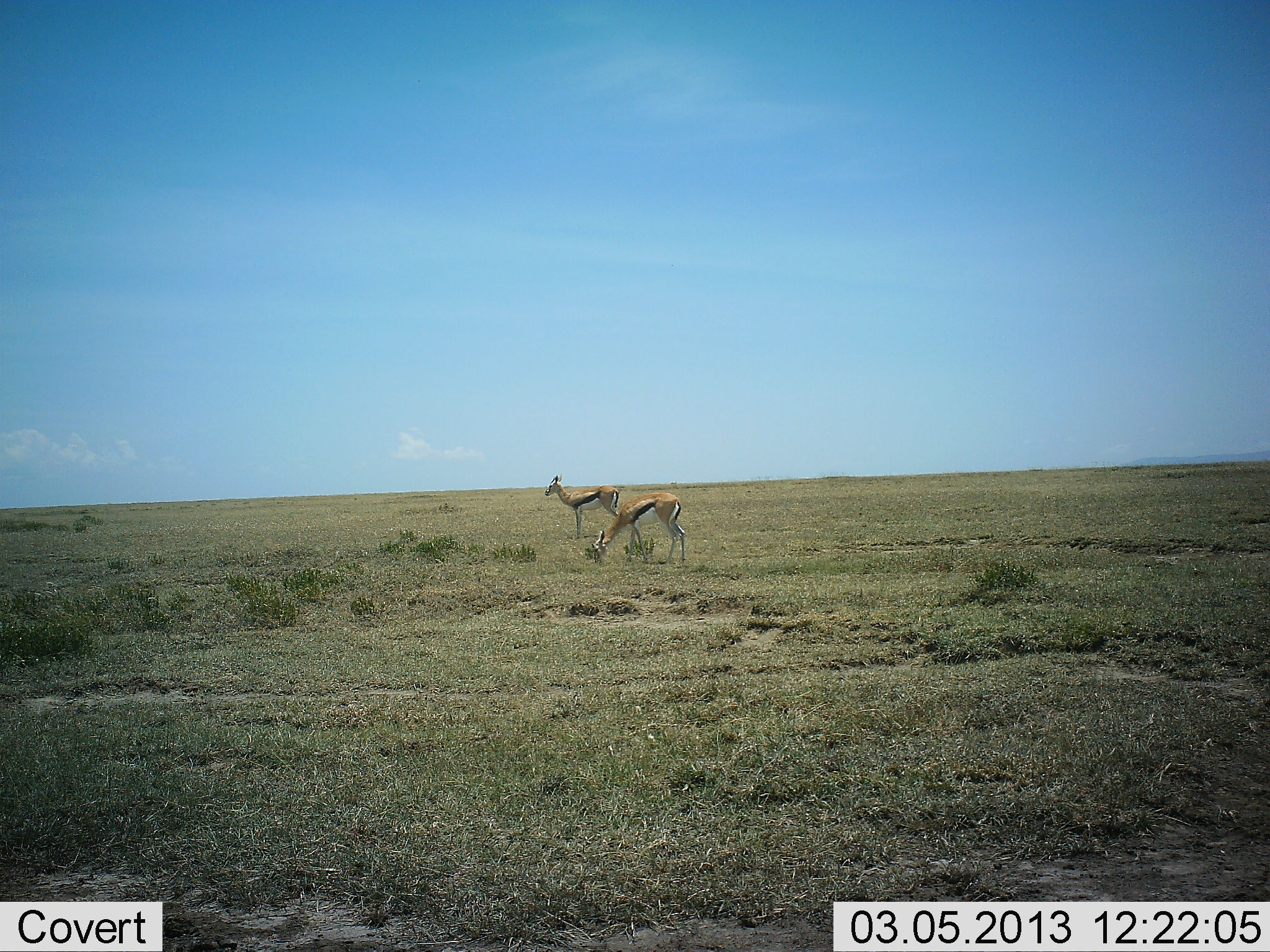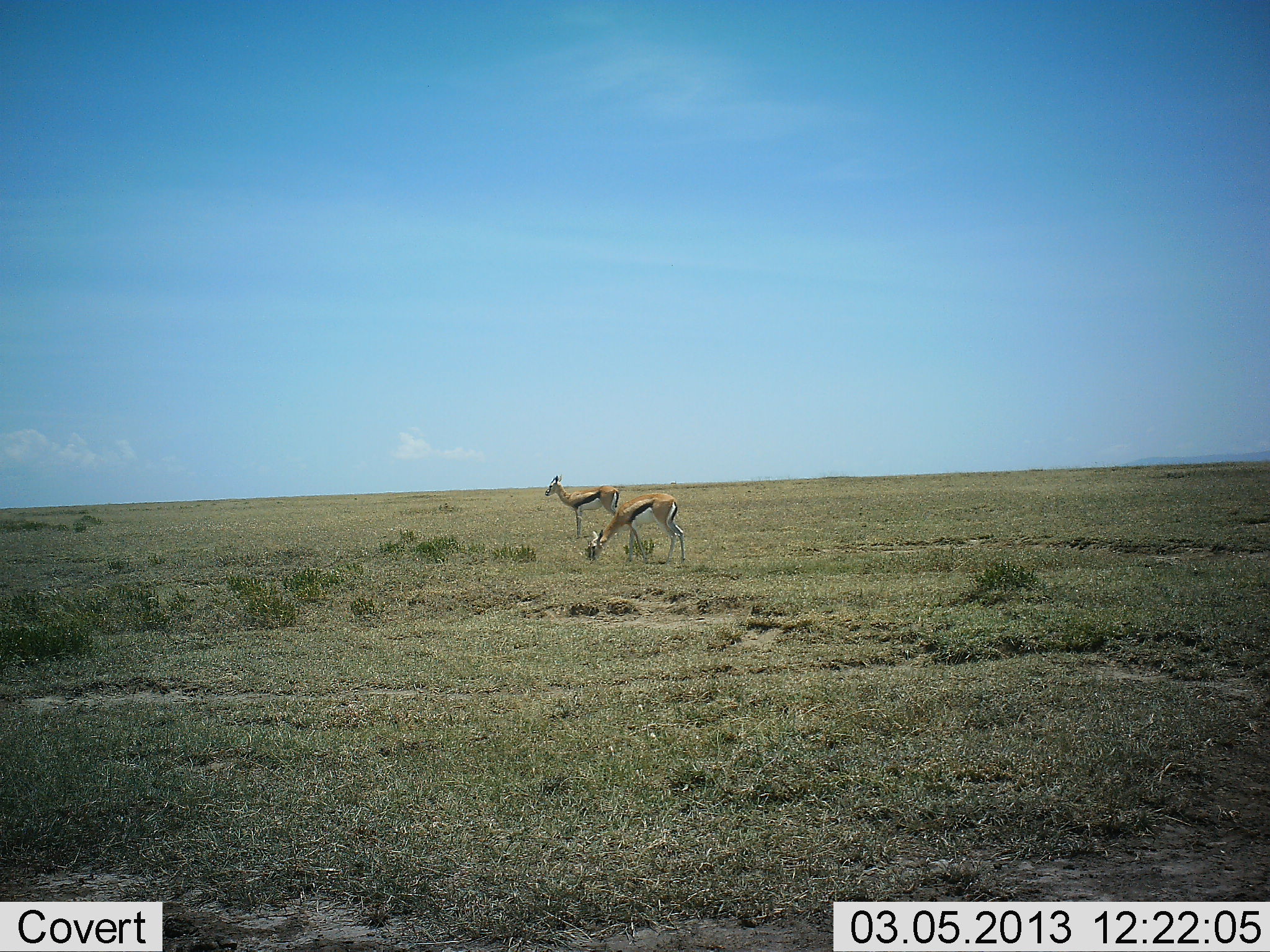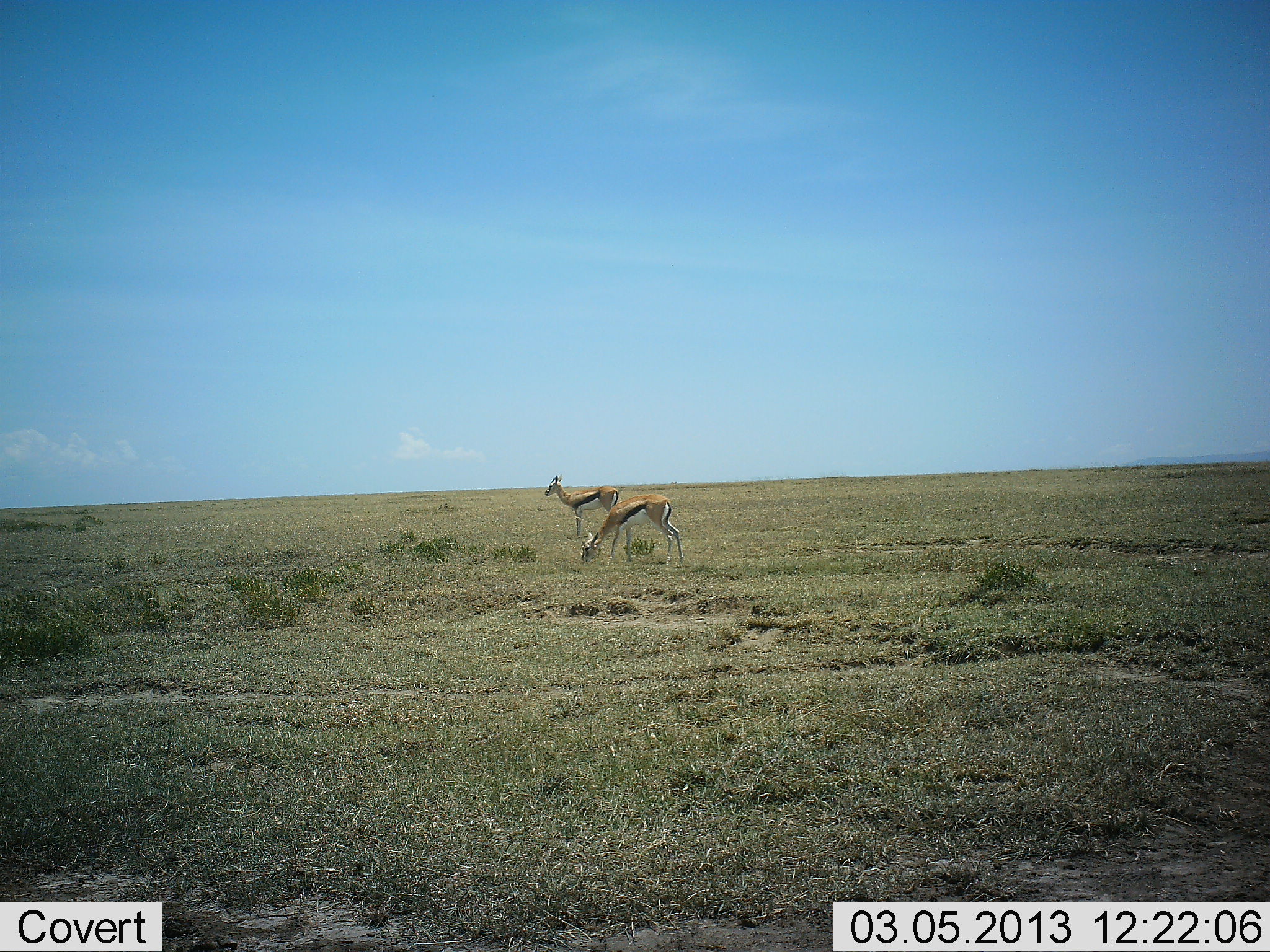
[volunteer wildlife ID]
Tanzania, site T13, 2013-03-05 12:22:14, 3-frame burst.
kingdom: Animalia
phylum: Chordata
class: Mammalia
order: Artiodactyla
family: Bovidae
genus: Eudorcas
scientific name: Eudorcas thomsonii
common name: thomson's gazelle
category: gazellethomsons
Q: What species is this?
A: Gazellethomsons (thomson's gazelle) (Eudorcas thomsonii).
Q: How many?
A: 2.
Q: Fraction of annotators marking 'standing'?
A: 84%.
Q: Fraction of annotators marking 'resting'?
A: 0%.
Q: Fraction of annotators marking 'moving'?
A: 5%.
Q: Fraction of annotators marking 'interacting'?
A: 0%.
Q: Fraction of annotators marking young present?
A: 0%.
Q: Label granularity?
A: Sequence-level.